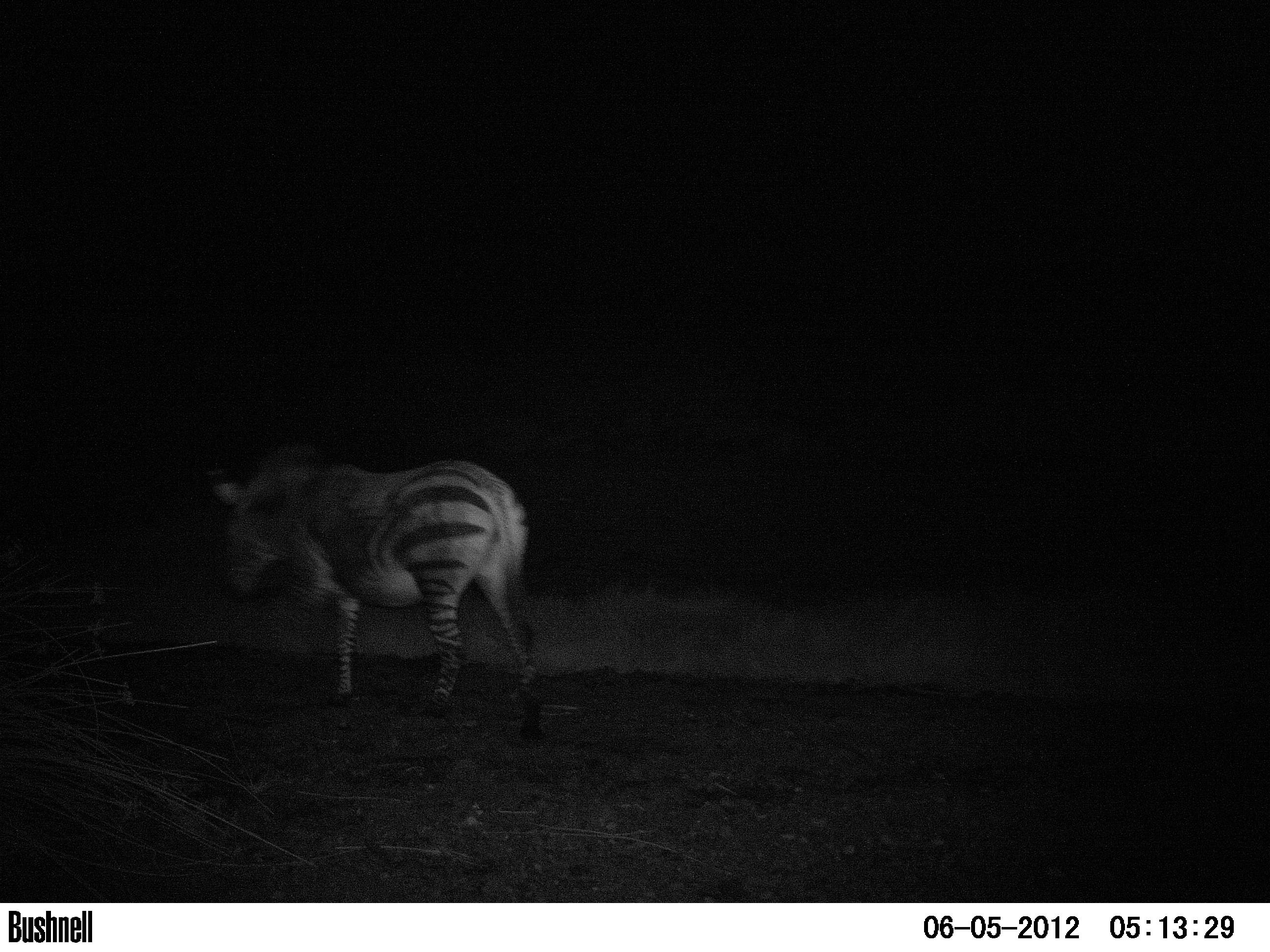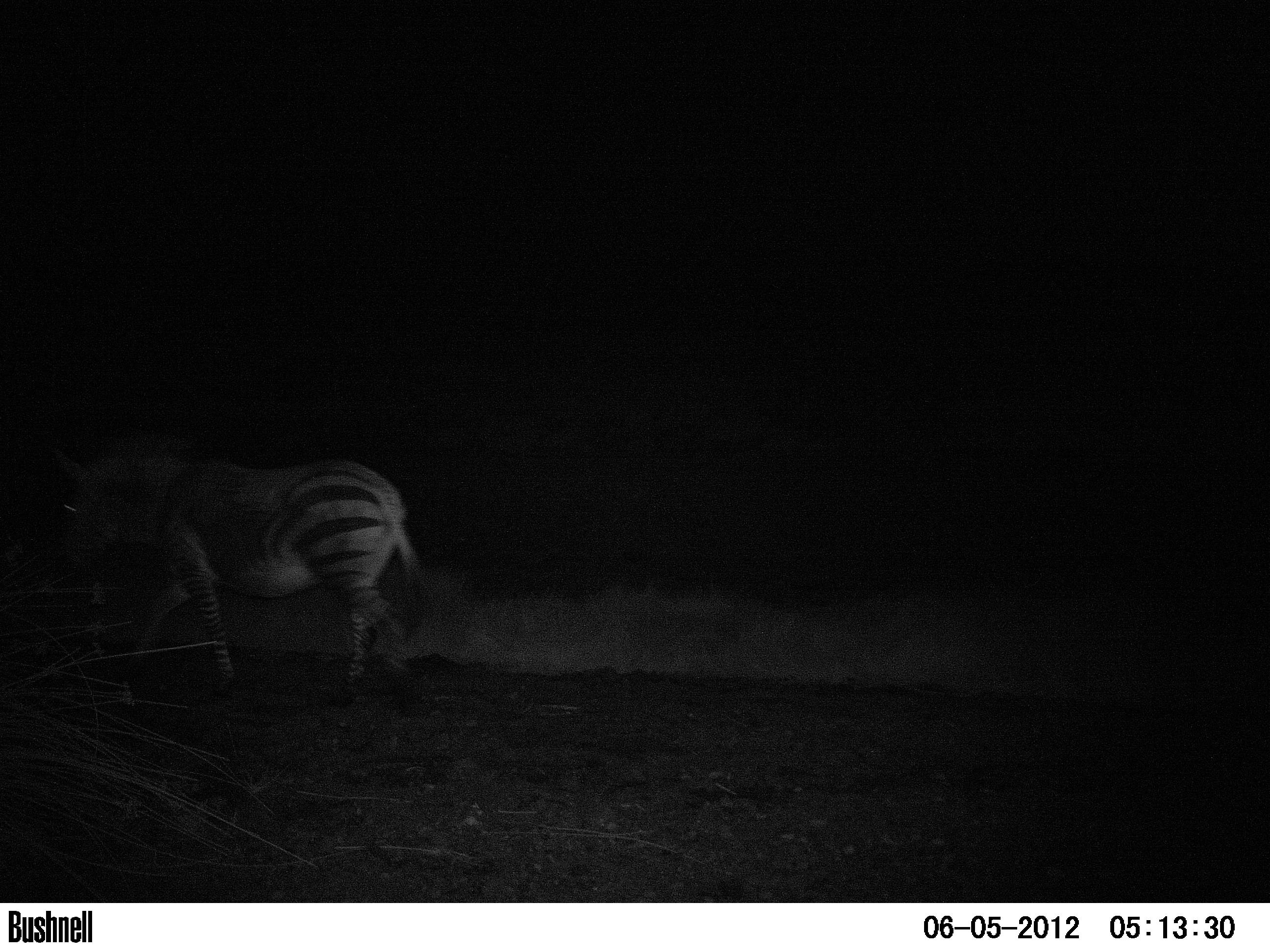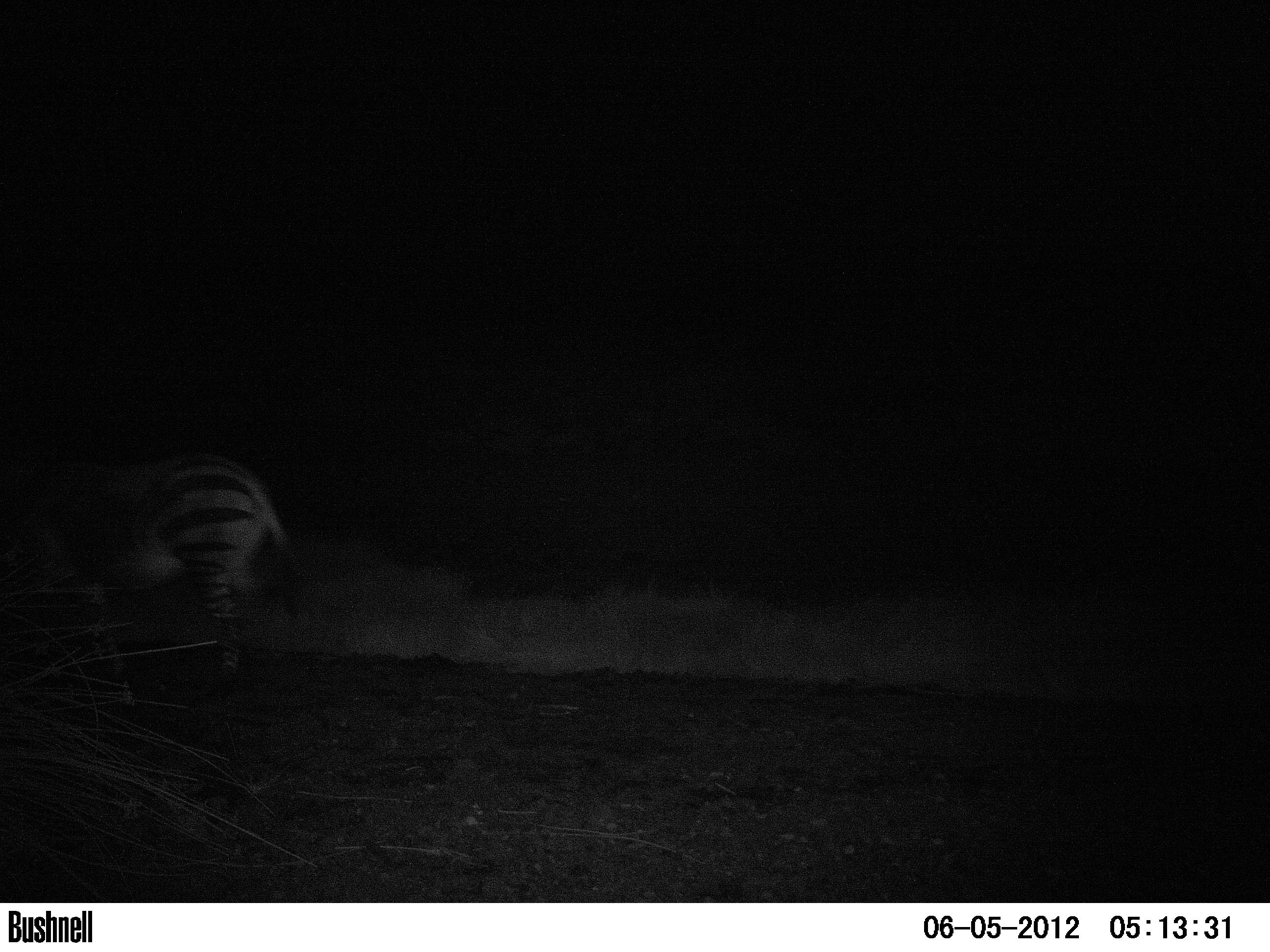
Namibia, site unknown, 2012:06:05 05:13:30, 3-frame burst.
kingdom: Animalia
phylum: Chordata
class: Mammalia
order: Perissodactyla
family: Equidae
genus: Equus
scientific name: Equus zebra hartmannae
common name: hartmann's mountain zebra